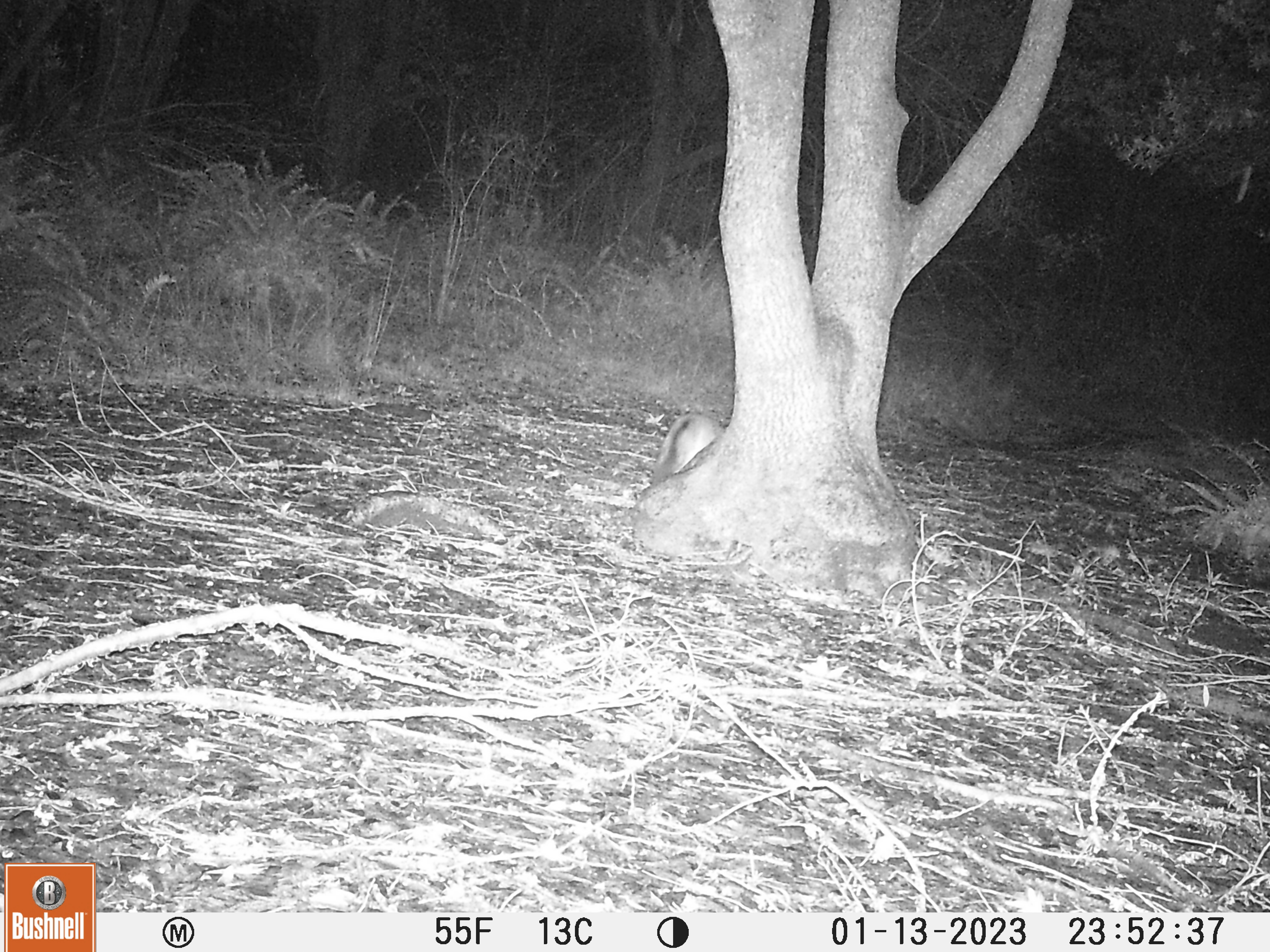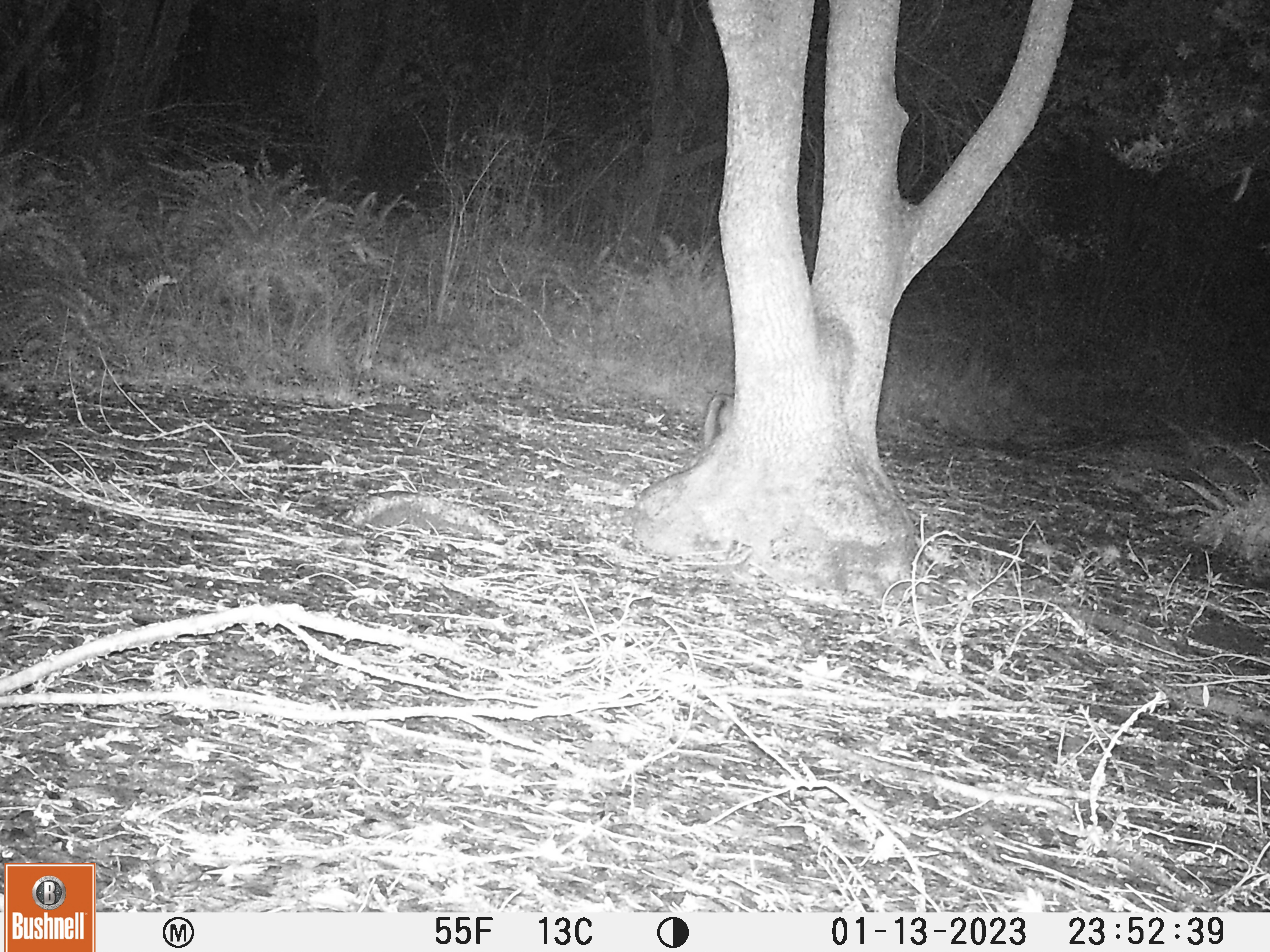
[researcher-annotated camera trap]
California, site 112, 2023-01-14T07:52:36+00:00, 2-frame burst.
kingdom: Animalia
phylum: Chordata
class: Mammalia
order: Carnivora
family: Canidae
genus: Urocyon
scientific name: Urocyon cinereoargenteus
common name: gray fox